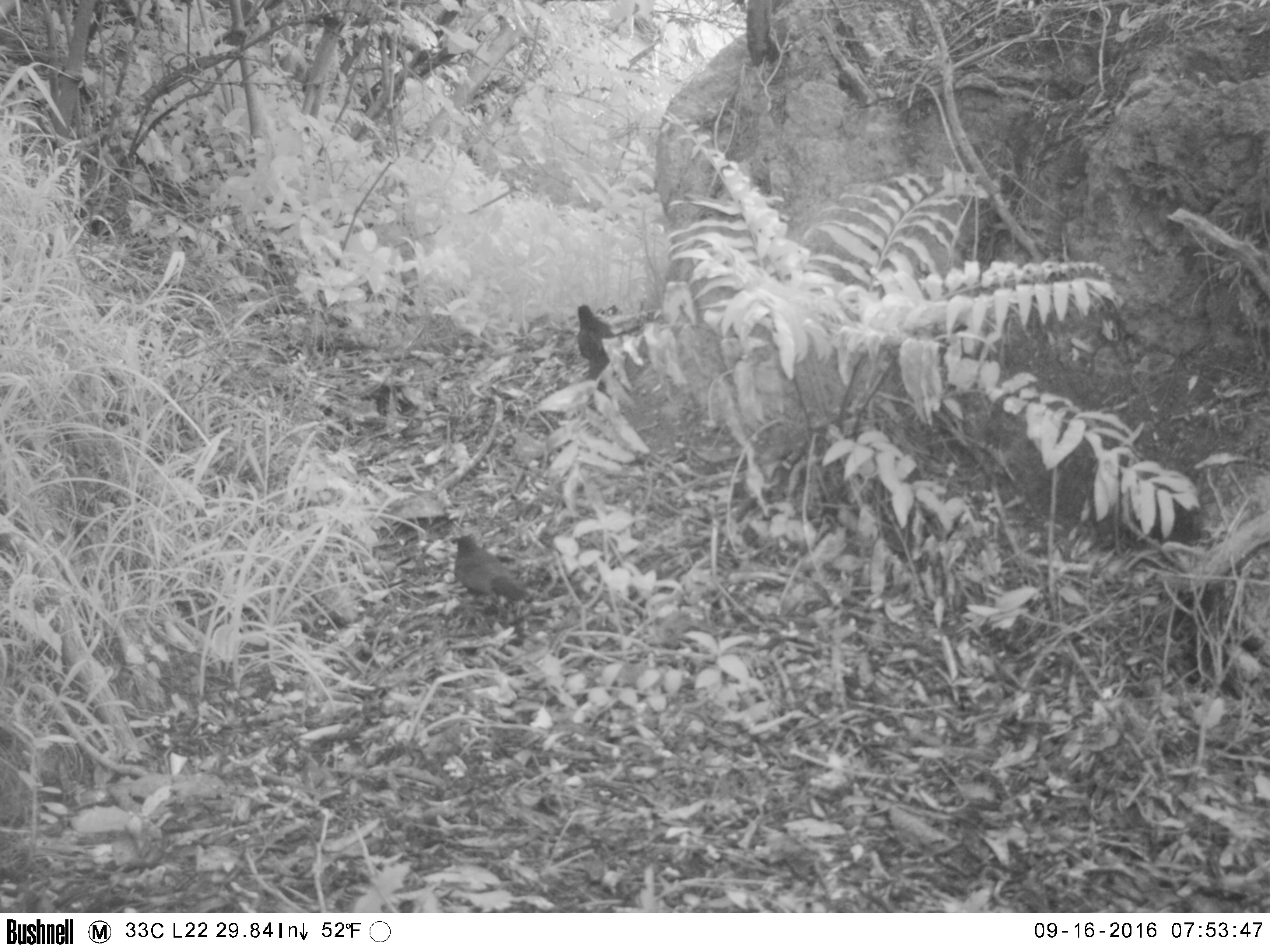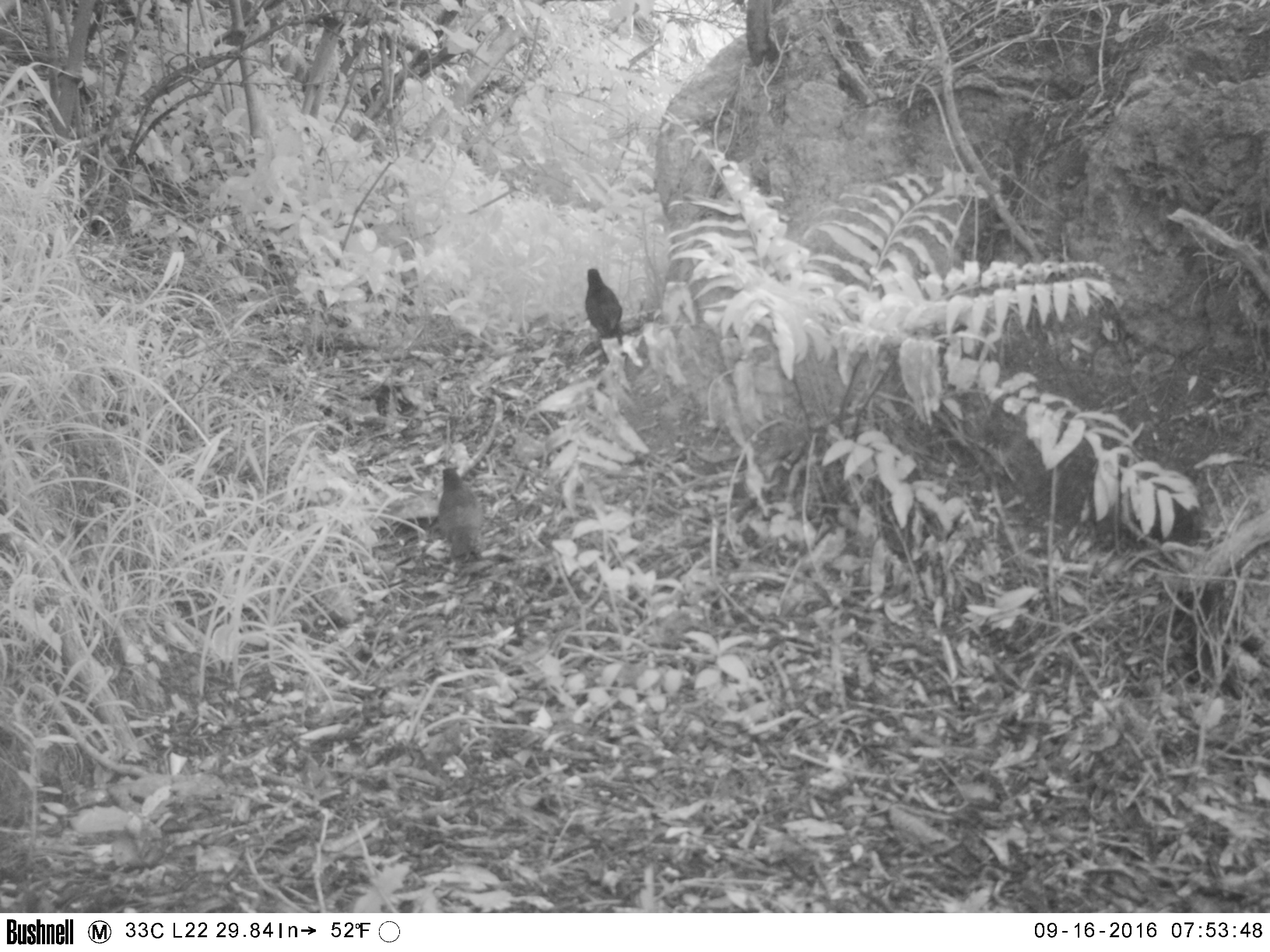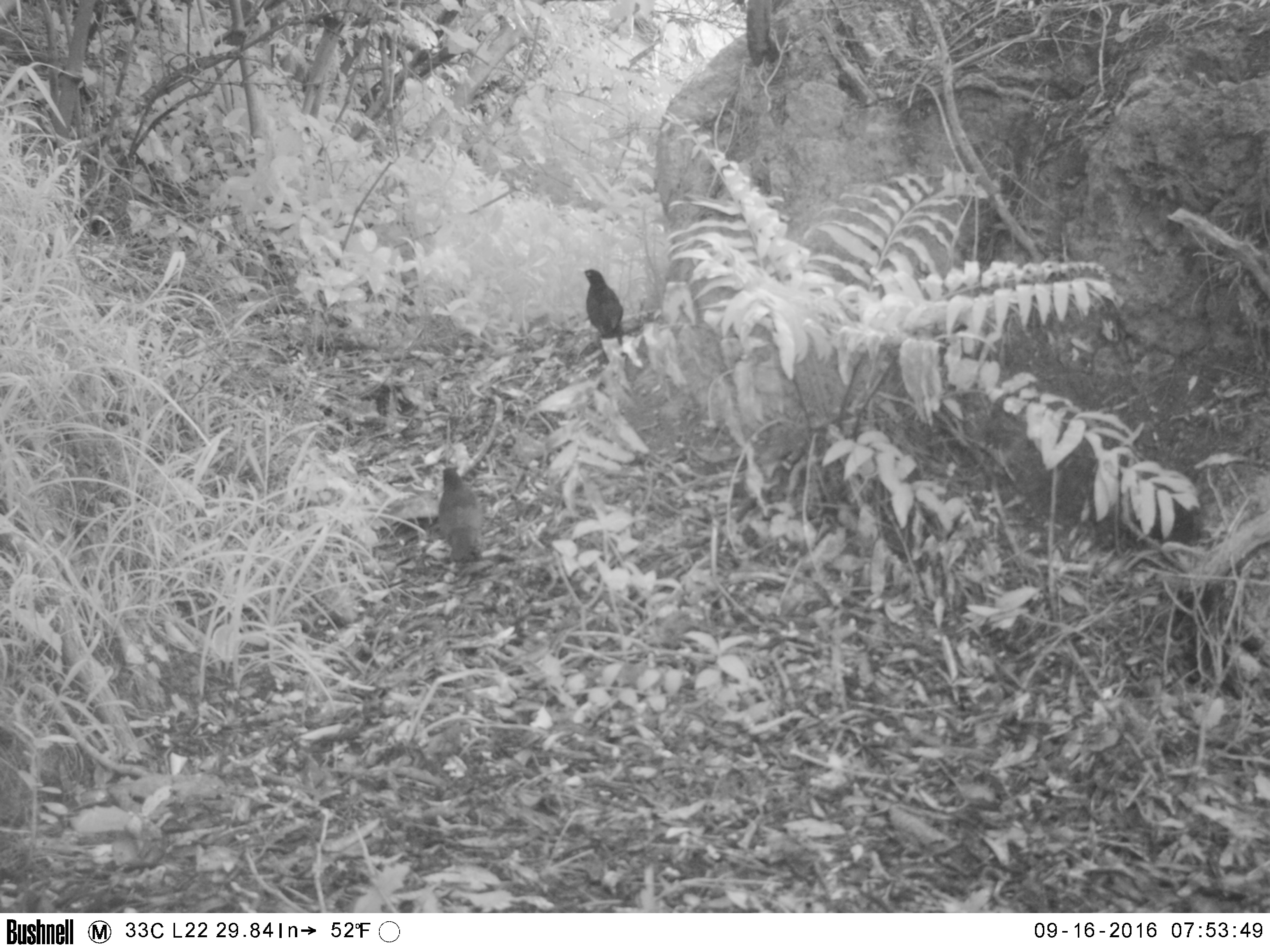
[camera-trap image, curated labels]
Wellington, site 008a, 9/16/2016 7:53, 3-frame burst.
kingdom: Animalia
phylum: Chordata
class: Aves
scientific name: Aves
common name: bird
Bird (Aves).